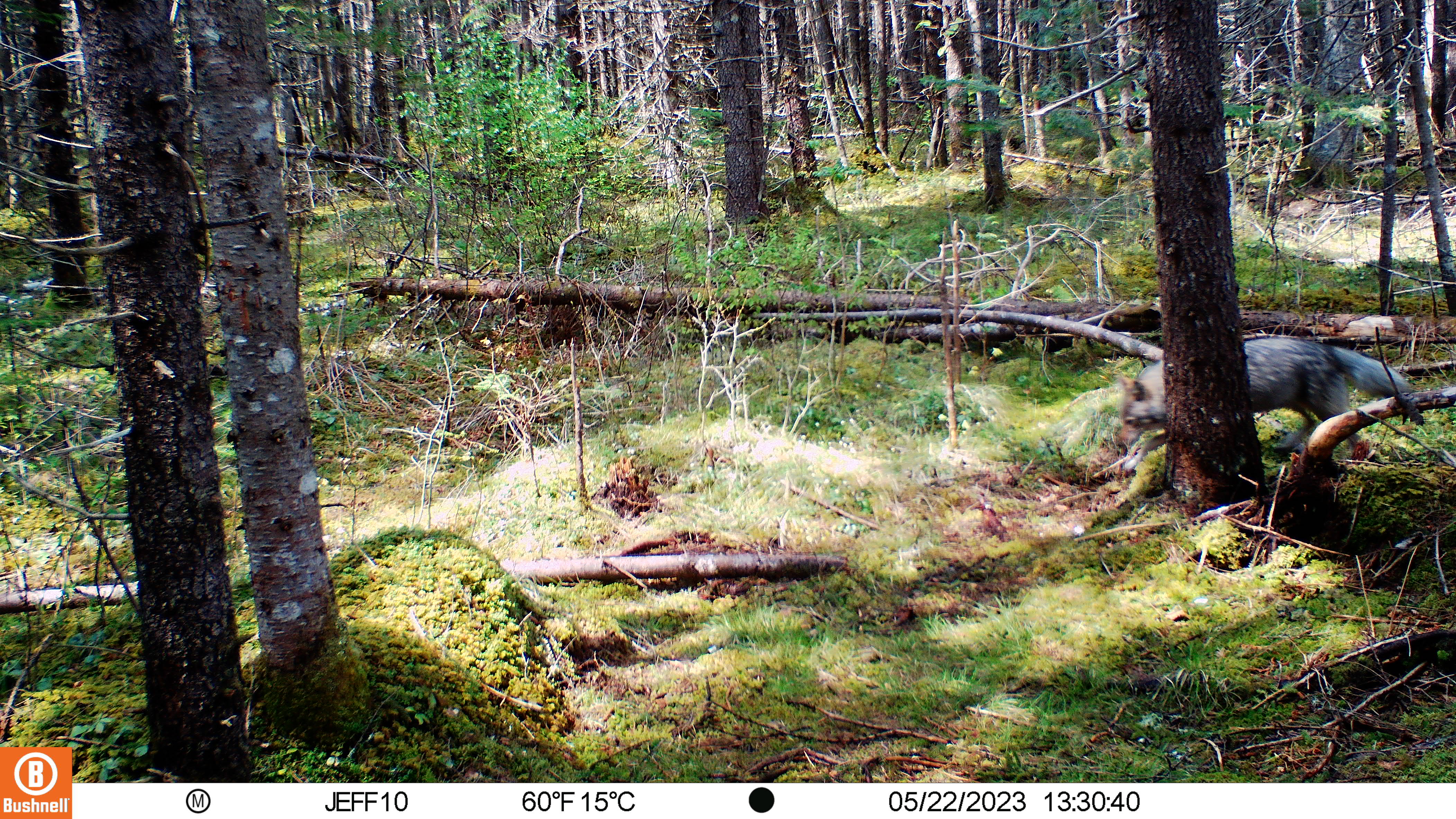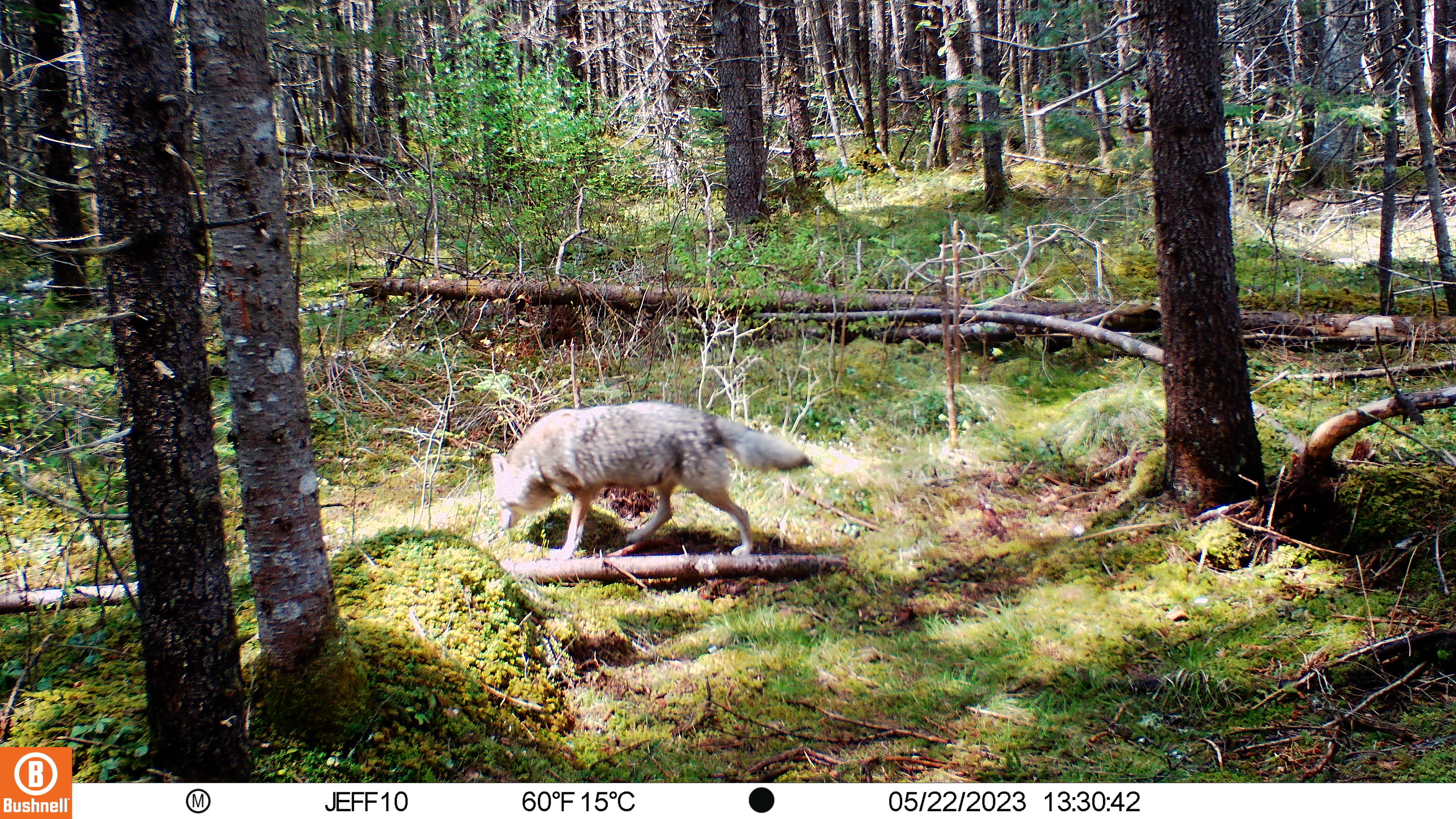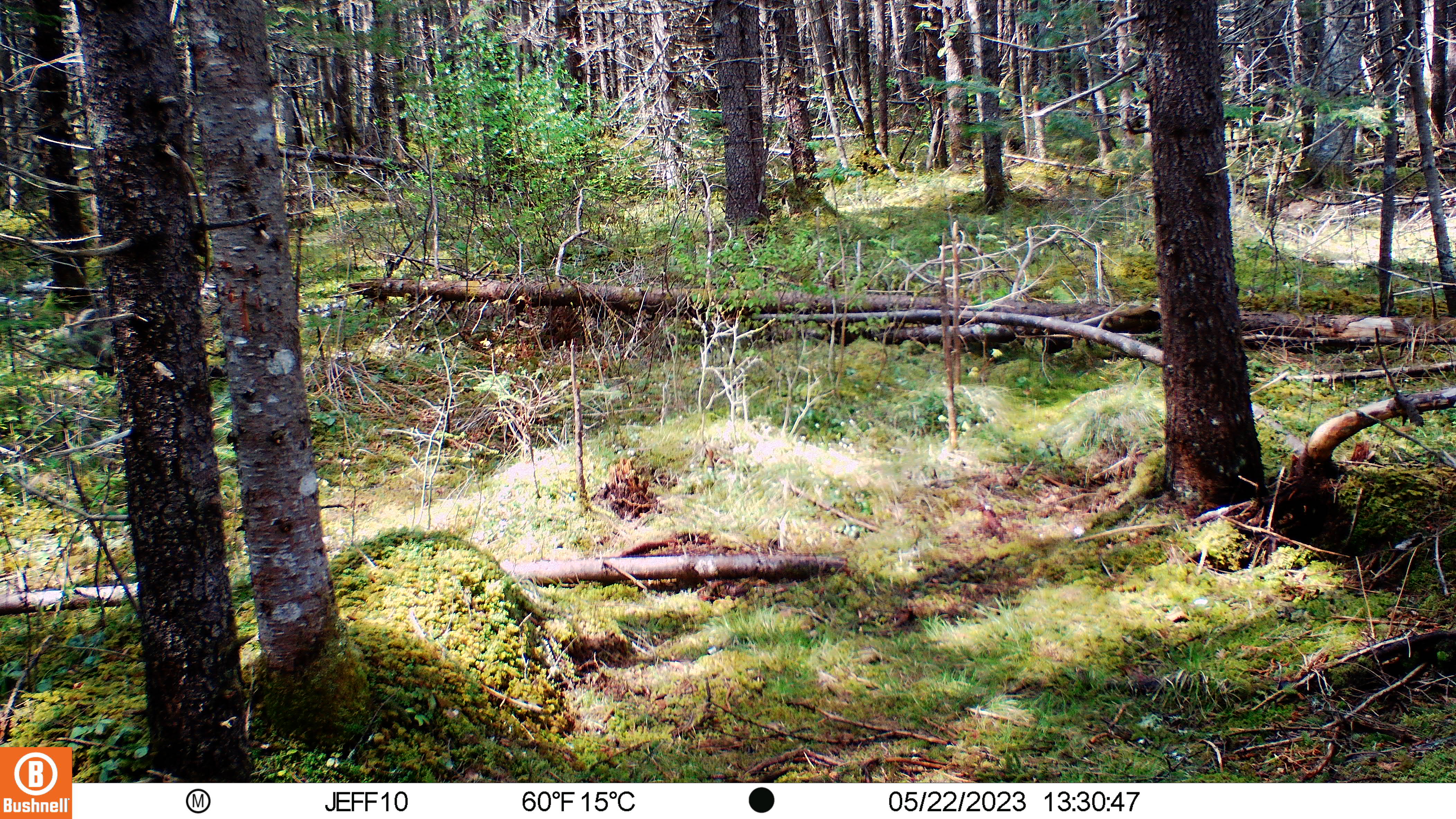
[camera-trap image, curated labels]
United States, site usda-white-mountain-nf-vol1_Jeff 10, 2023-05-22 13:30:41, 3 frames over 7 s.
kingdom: Animalia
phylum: Chordata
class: Mammalia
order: Carnivora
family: Canidae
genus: Canis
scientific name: Canis latrans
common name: coyote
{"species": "coyote (Canis latrans)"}